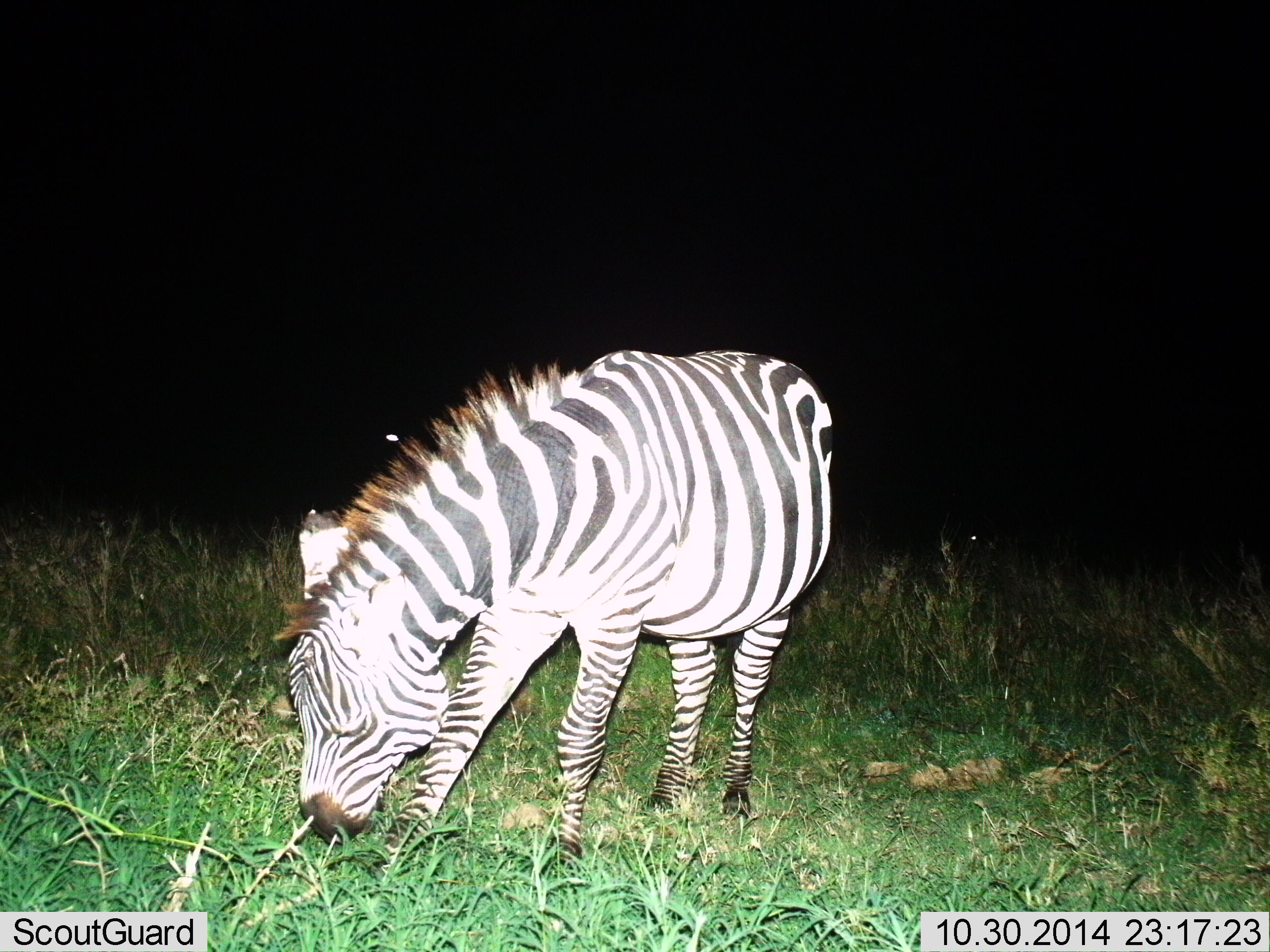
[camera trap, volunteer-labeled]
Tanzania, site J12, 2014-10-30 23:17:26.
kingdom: Animalia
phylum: Chordata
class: Mammalia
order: Perissodactyla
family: Equidae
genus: Equus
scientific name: Equus quagga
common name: plains zebra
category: zebra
Zebra (plains zebra) (Equus quagga), count 1. Behavior (volunteer vote fractions): standing 10%, resting 0%, moving 0%, interacting 0%. Young present (vote fraction): 0%. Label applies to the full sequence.